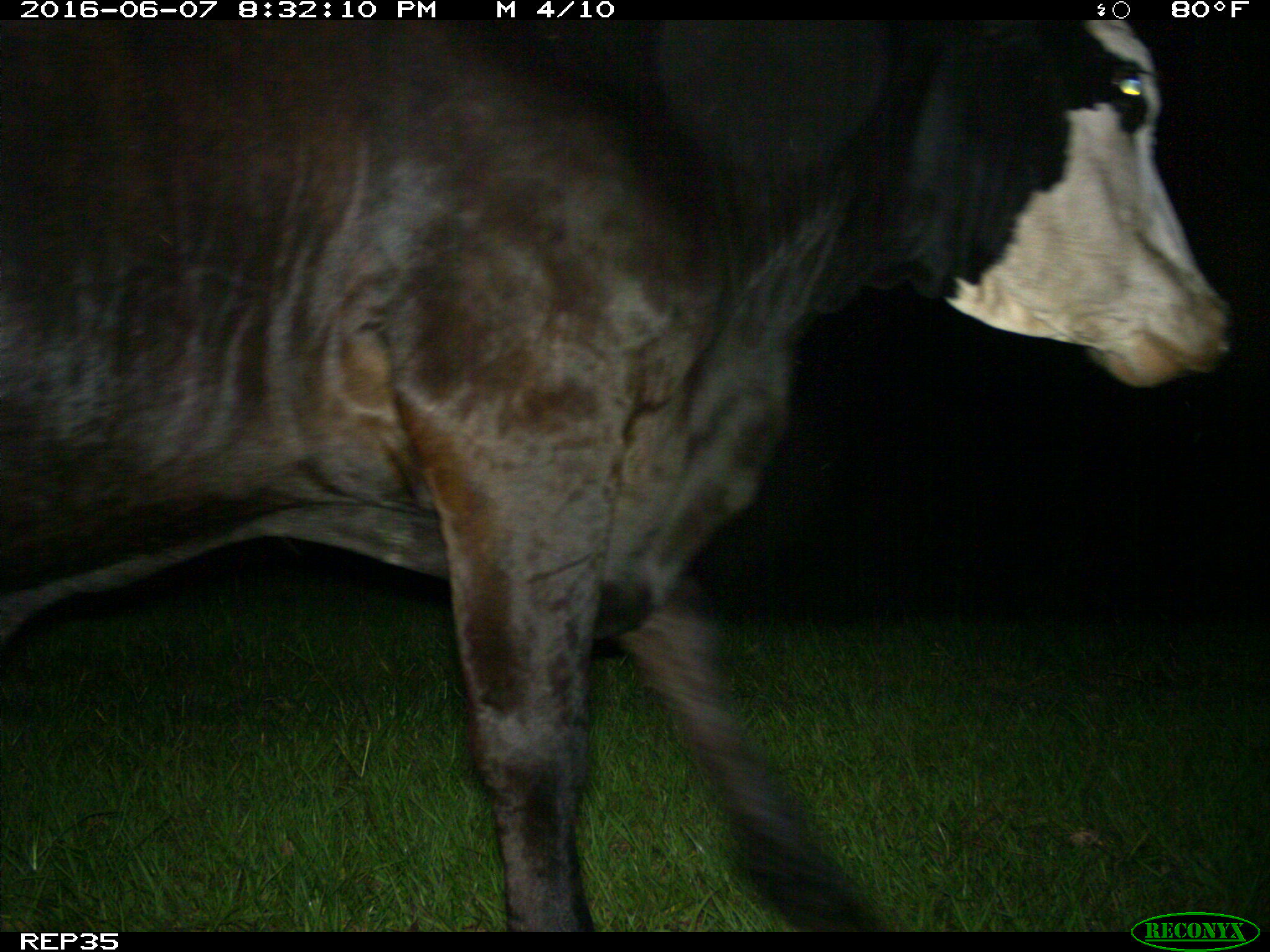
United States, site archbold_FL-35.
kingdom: Animalia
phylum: Chordata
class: Mammalia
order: Artiodactyla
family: Bovidae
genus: Bos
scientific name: Bos taurus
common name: domestic cow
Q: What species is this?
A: Bos taurus (domestic cow).